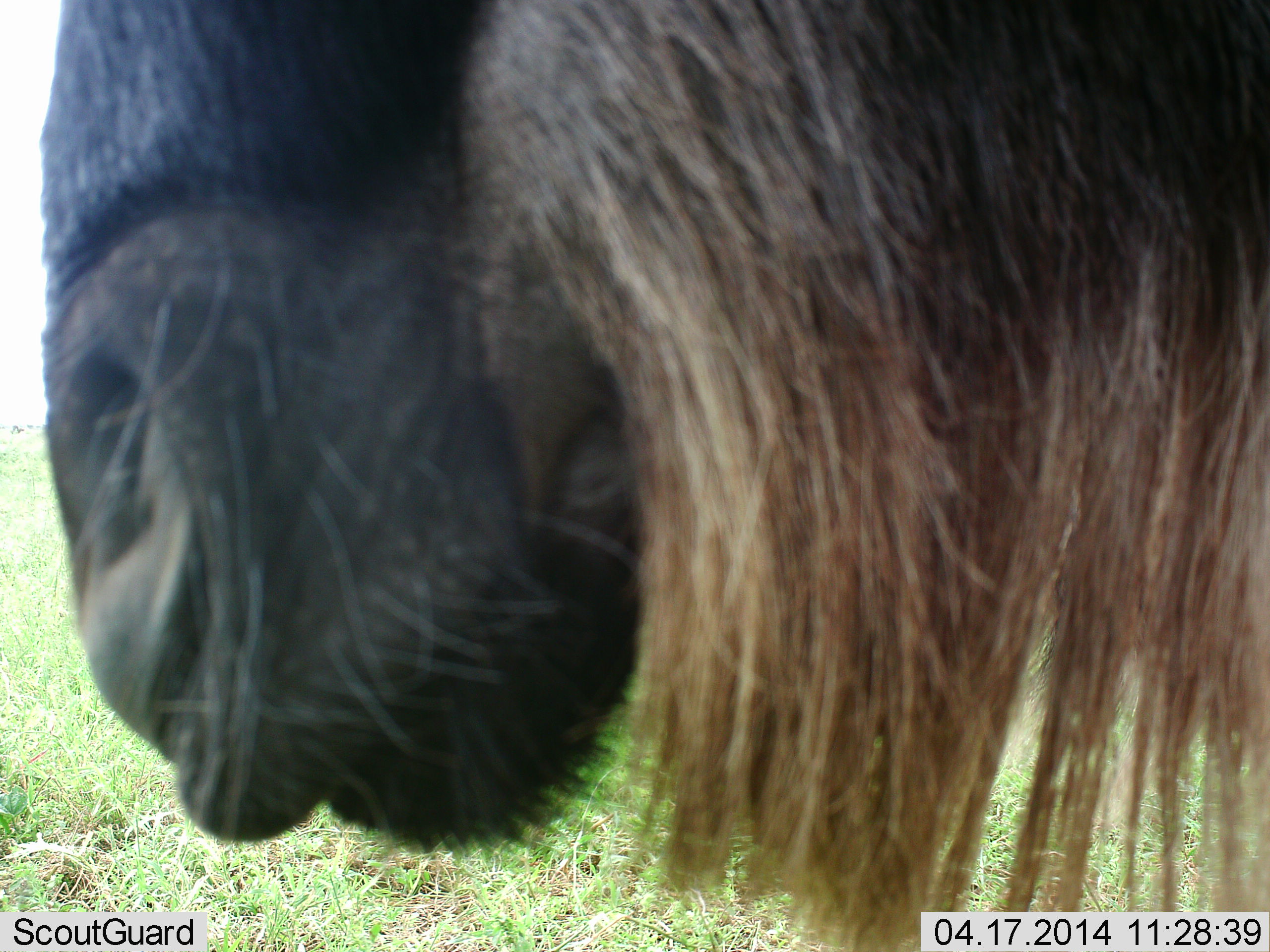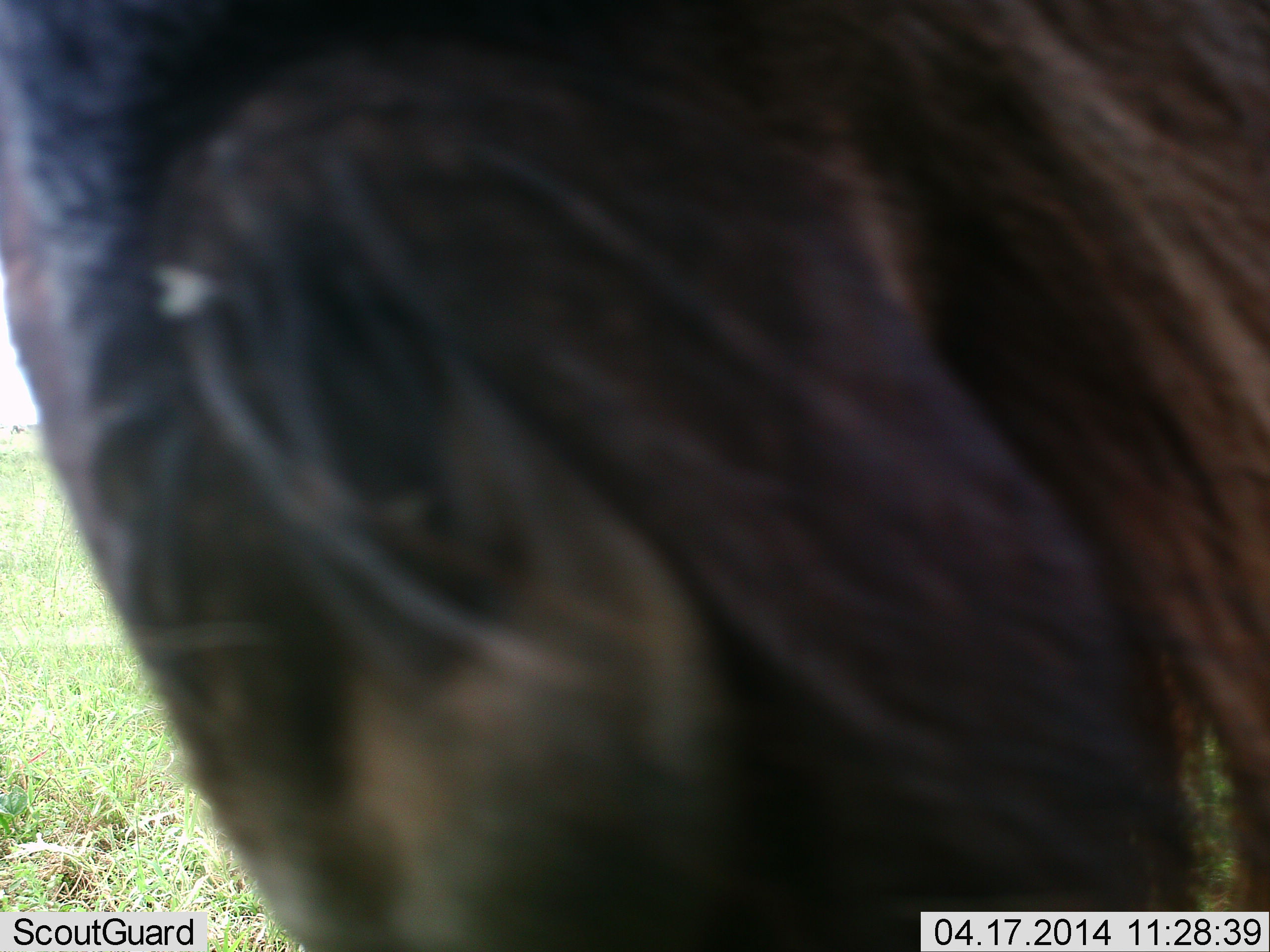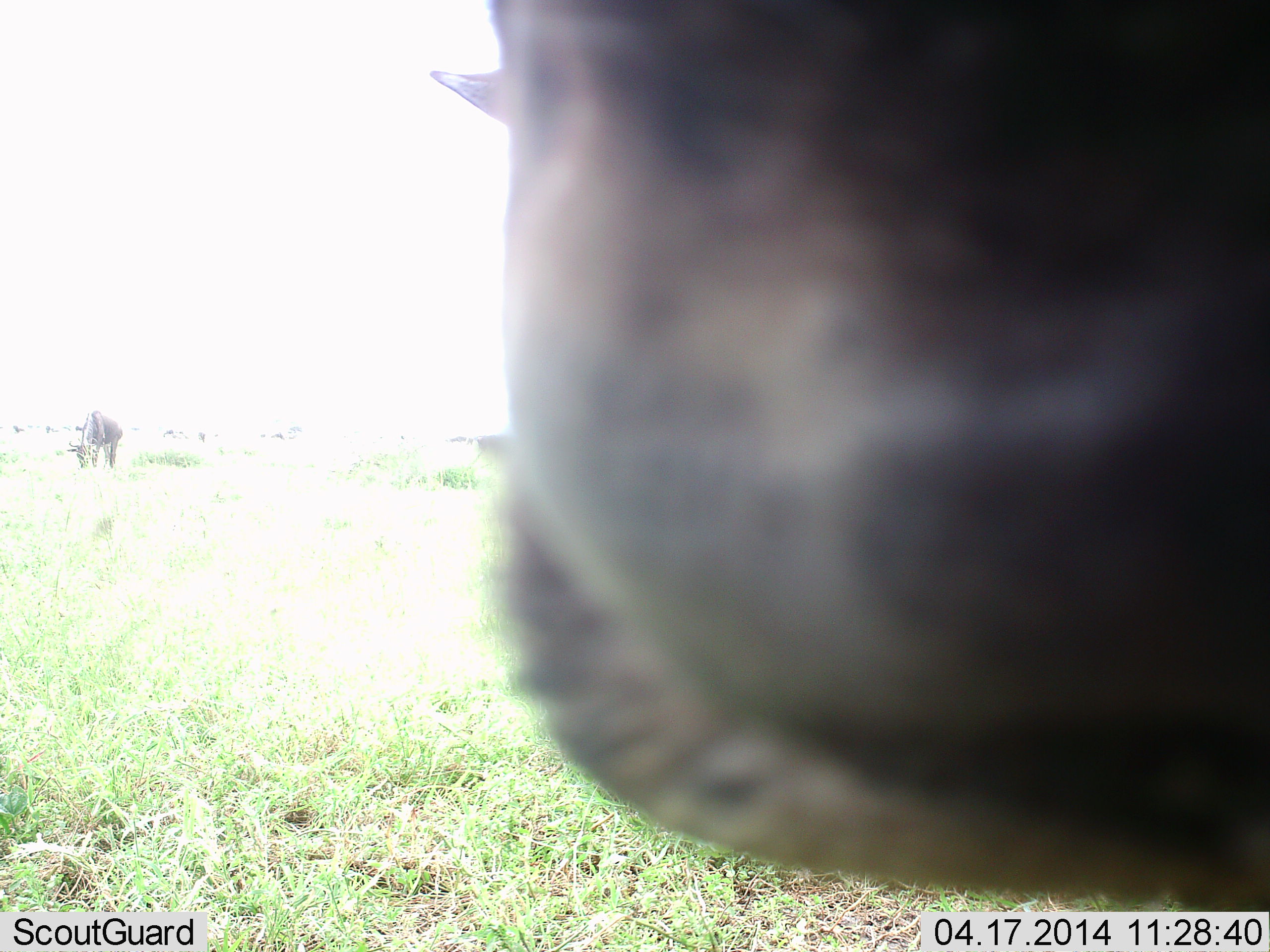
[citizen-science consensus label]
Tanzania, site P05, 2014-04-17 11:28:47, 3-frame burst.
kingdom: Animalia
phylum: Chordata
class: Mammalia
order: Artiodactyla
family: Bovidae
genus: Connochaetes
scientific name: Connochaetes taurinus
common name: blue wildebeest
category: wildebeest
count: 1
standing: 66%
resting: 4%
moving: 26%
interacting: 12%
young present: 0%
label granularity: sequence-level